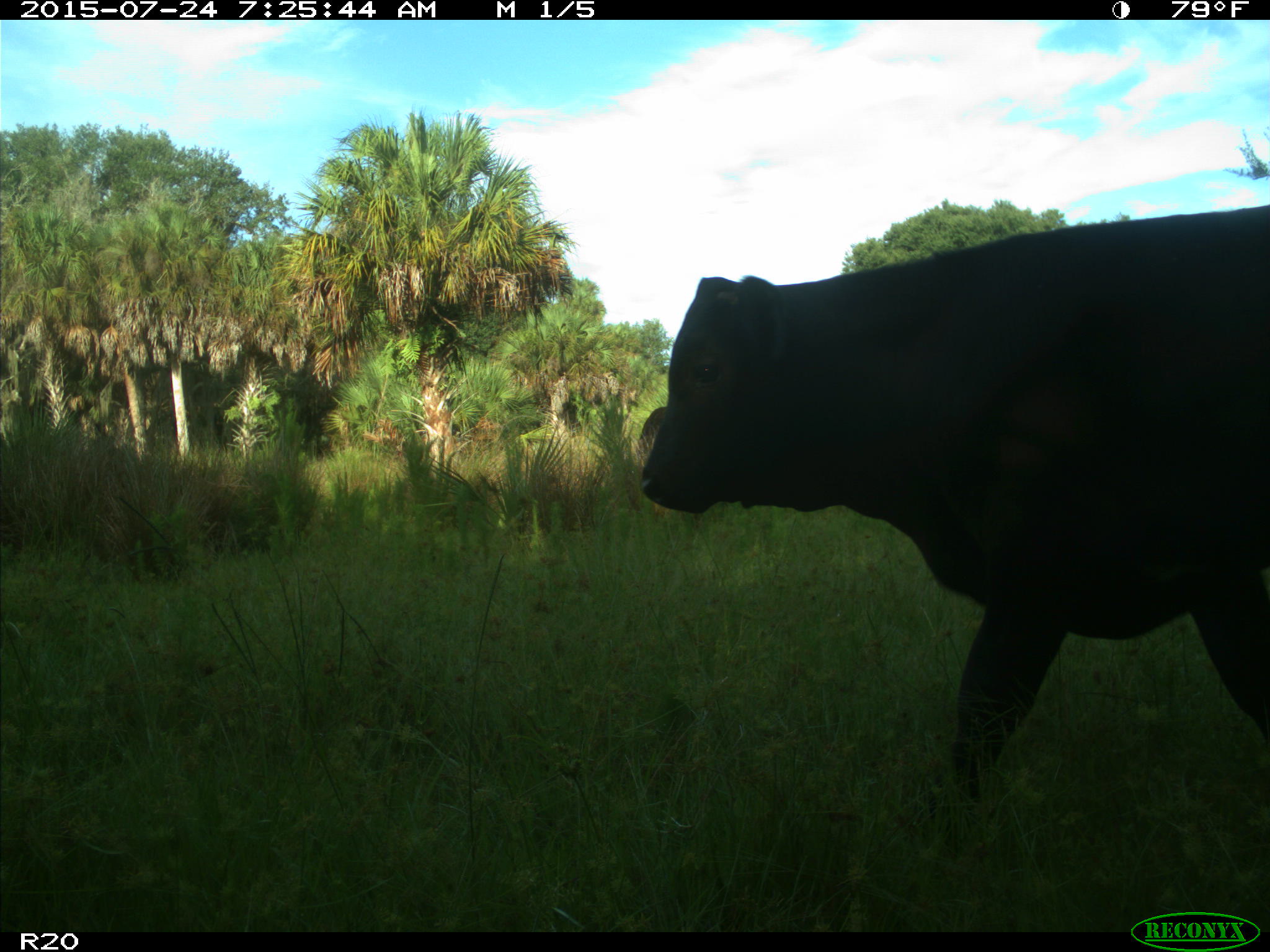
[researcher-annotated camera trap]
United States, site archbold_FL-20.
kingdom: Animalia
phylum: Chordata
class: Mammalia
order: Artiodactyla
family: Bovidae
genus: Bos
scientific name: Bos taurus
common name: domestic cow